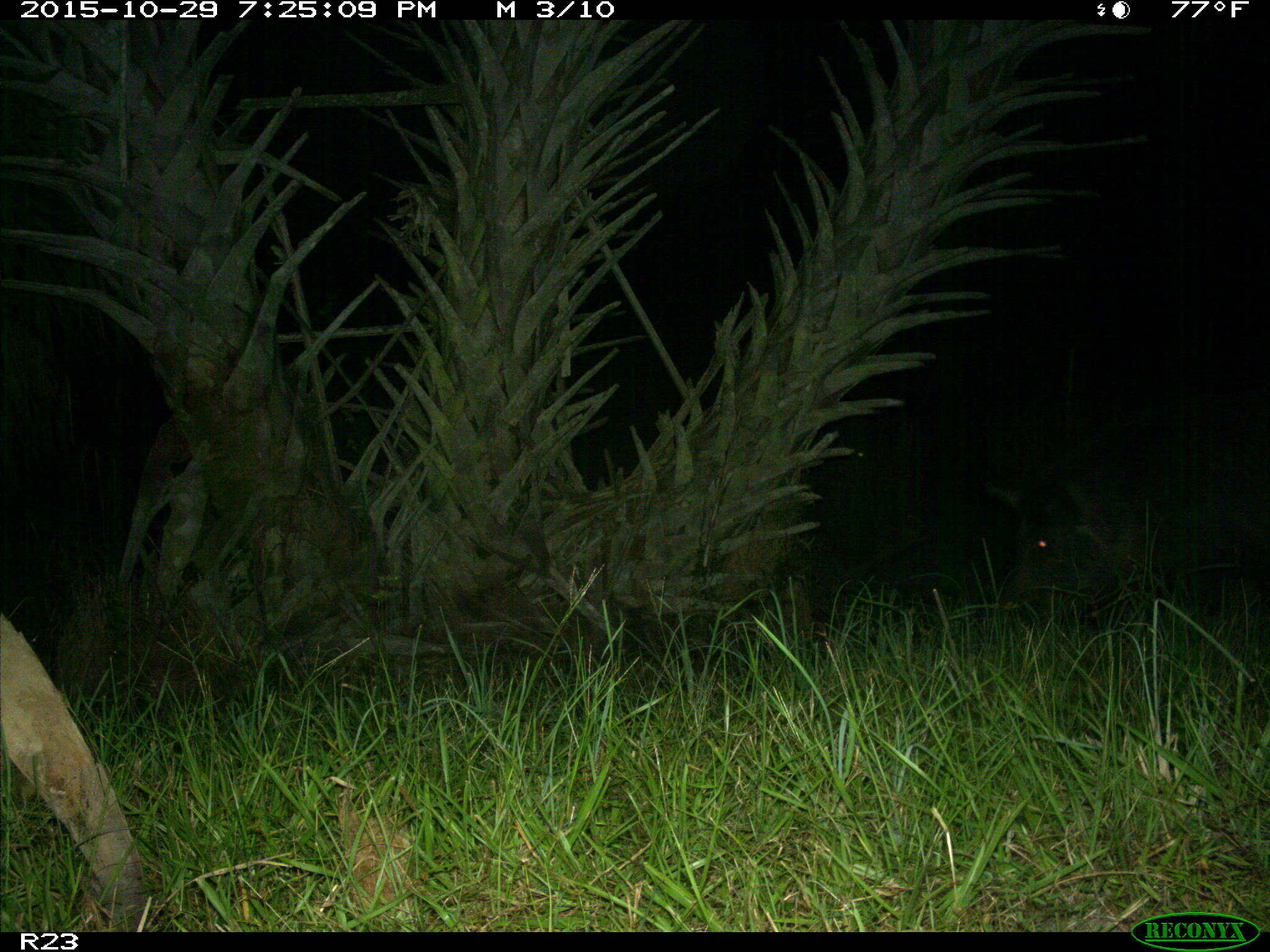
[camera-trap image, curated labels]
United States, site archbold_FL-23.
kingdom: Animalia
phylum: Chordata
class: Mammalia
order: Artiodactyla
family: Suidae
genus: Sus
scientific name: Sus scrofa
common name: wild boar